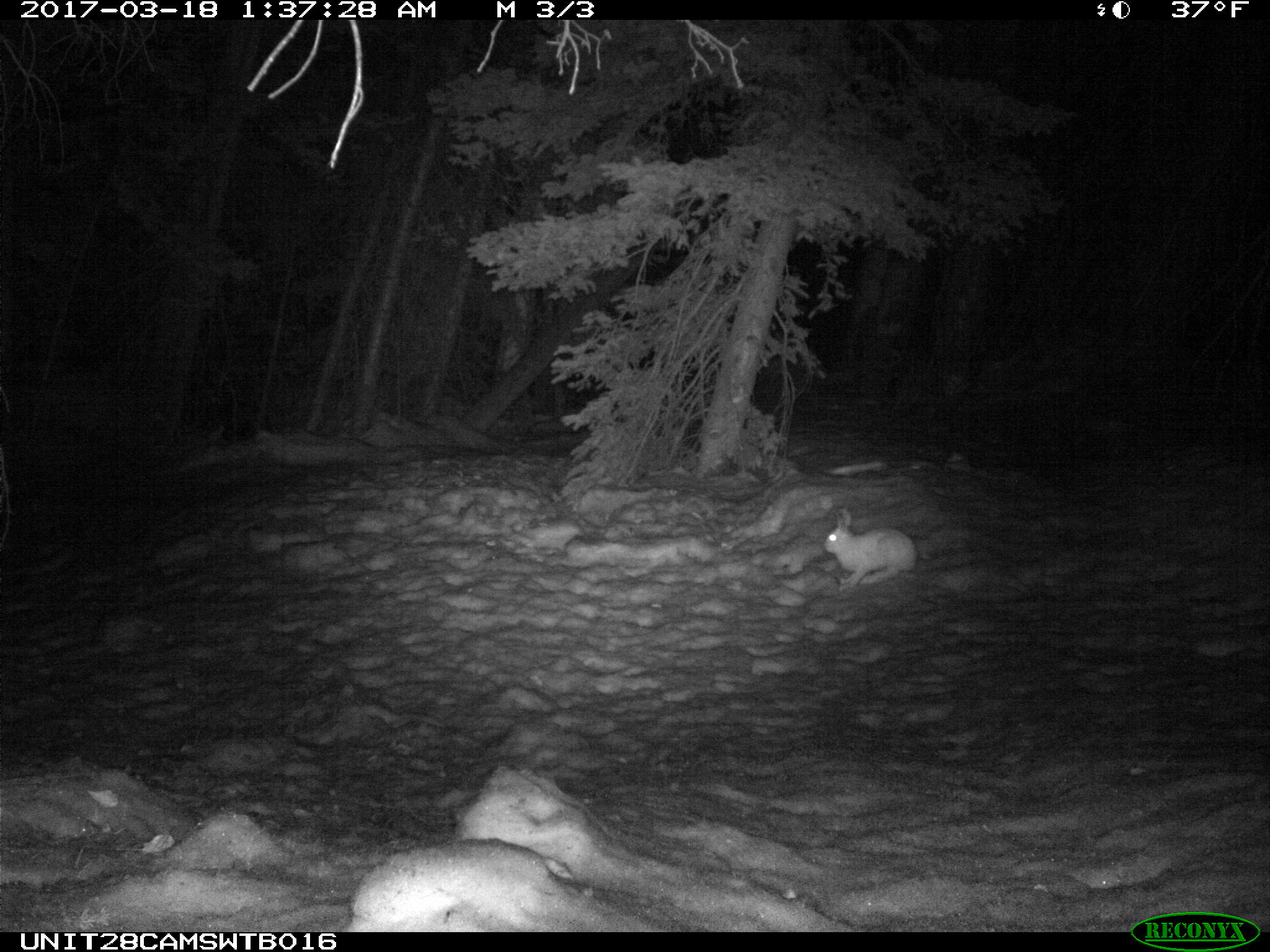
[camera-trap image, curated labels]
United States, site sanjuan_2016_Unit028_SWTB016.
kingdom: Animalia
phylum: Chordata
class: Mammalia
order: Lagomorpha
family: Leporidae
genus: Lepus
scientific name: Lepus americanus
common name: snowshoe hare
Lepus americanus (snowshoe hare).